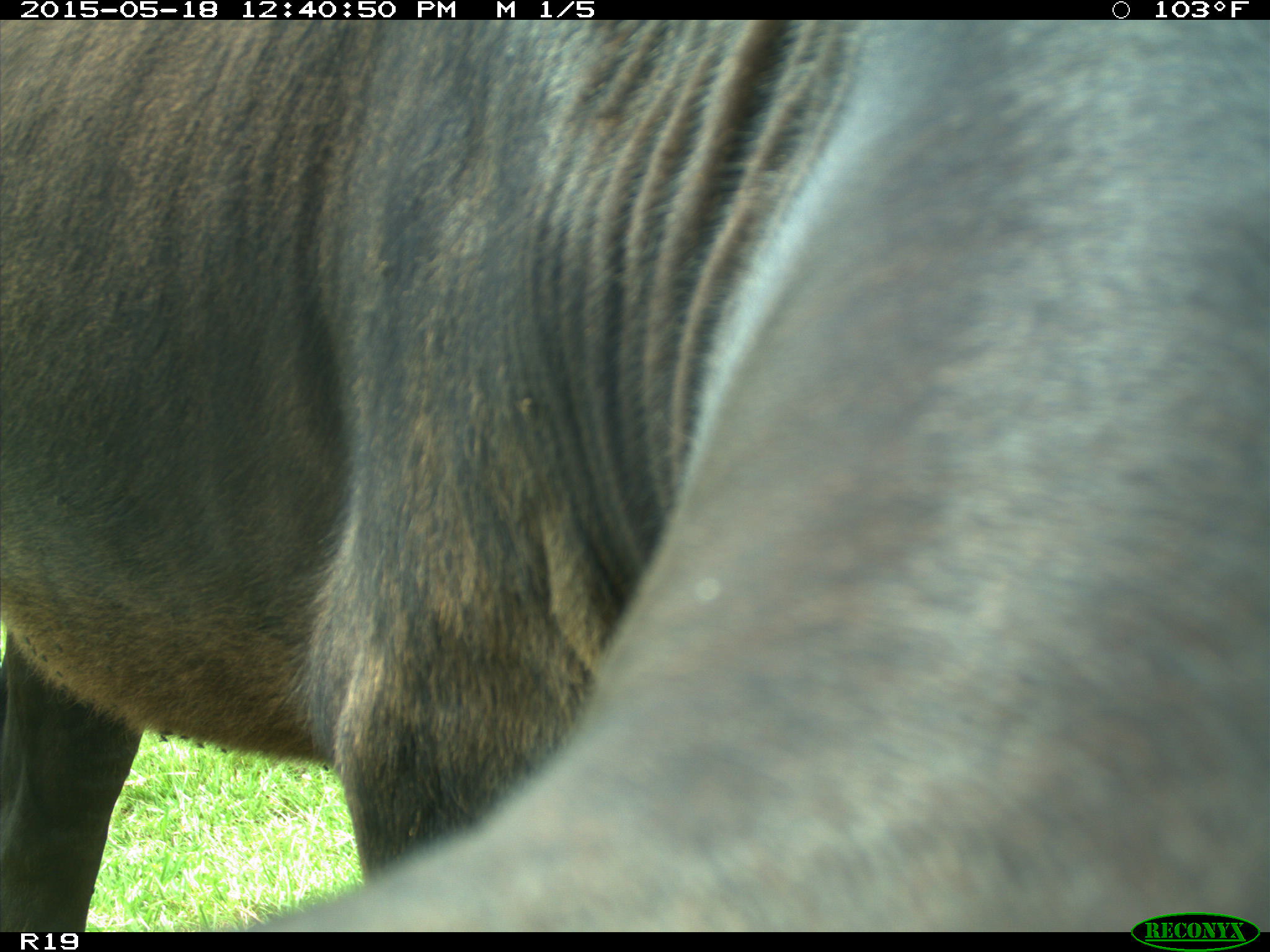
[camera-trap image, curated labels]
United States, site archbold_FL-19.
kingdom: Animalia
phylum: Chordata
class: Mammalia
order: Artiodactyla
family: Bovidae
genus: Bos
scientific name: Bos taurus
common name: domestic cow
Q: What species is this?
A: Bos taurus (domestic cow).